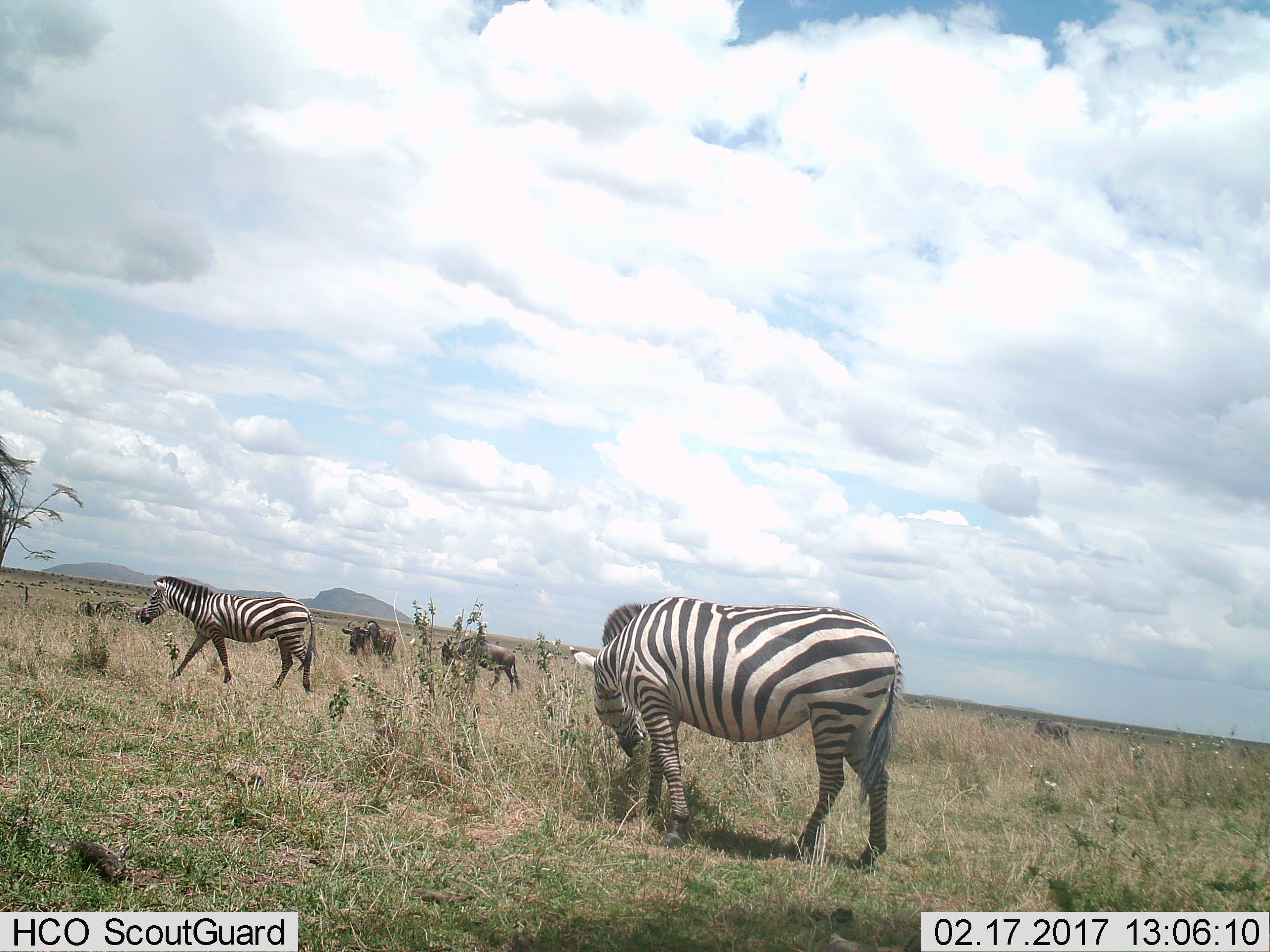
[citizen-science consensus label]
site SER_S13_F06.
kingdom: Animalia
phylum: Chordata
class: Mammalia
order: Artiodactyla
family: Bovidae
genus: Connochaetes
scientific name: Connochaetes taurinus taurinus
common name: blue wildebeest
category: wildebeestblue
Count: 3.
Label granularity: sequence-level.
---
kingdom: Animalia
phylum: Chordata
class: Mammalia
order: Perissodactyla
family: Equidae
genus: Equus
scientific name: Equus quagga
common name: plains zebra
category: zebraplains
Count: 2.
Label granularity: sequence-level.